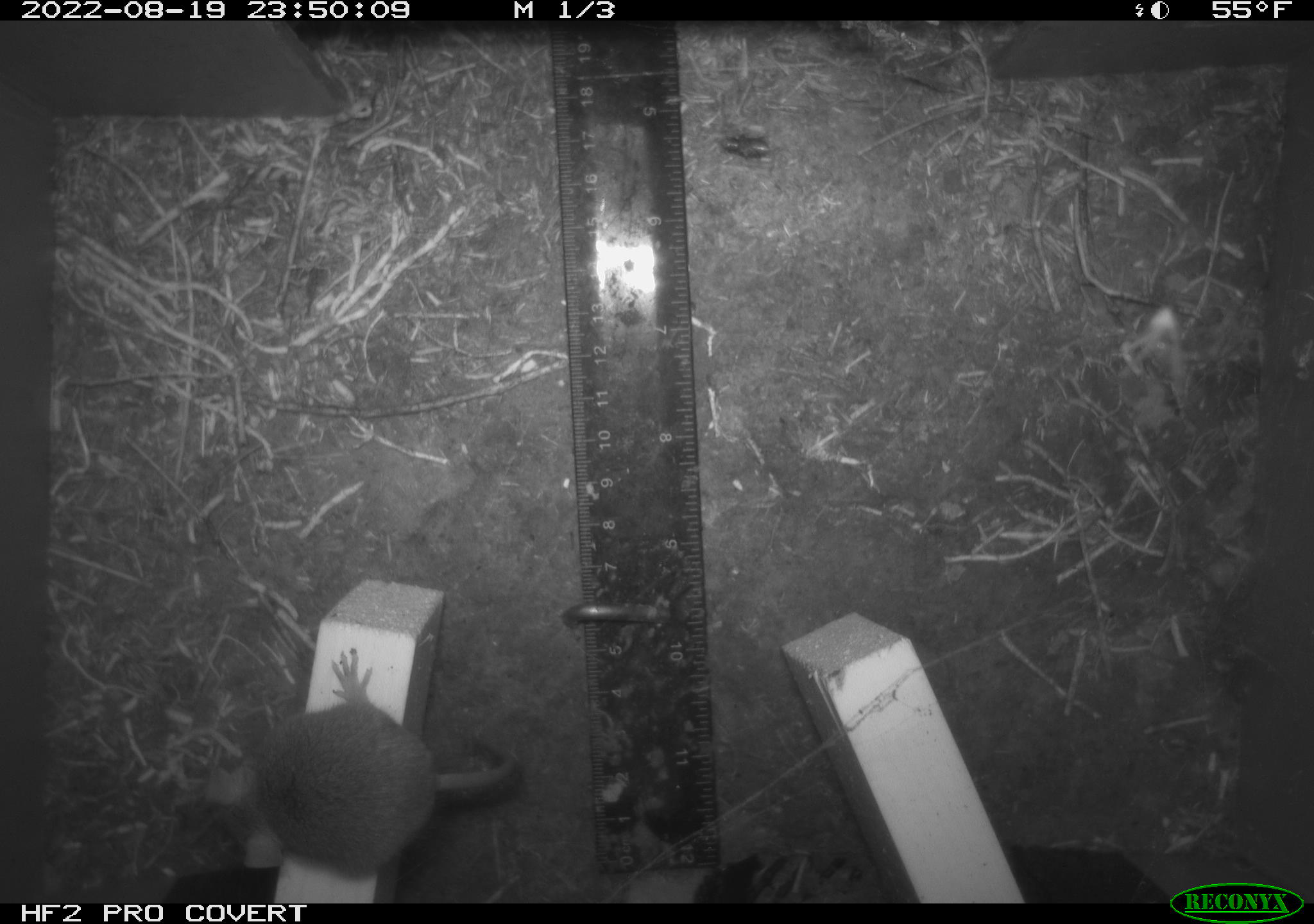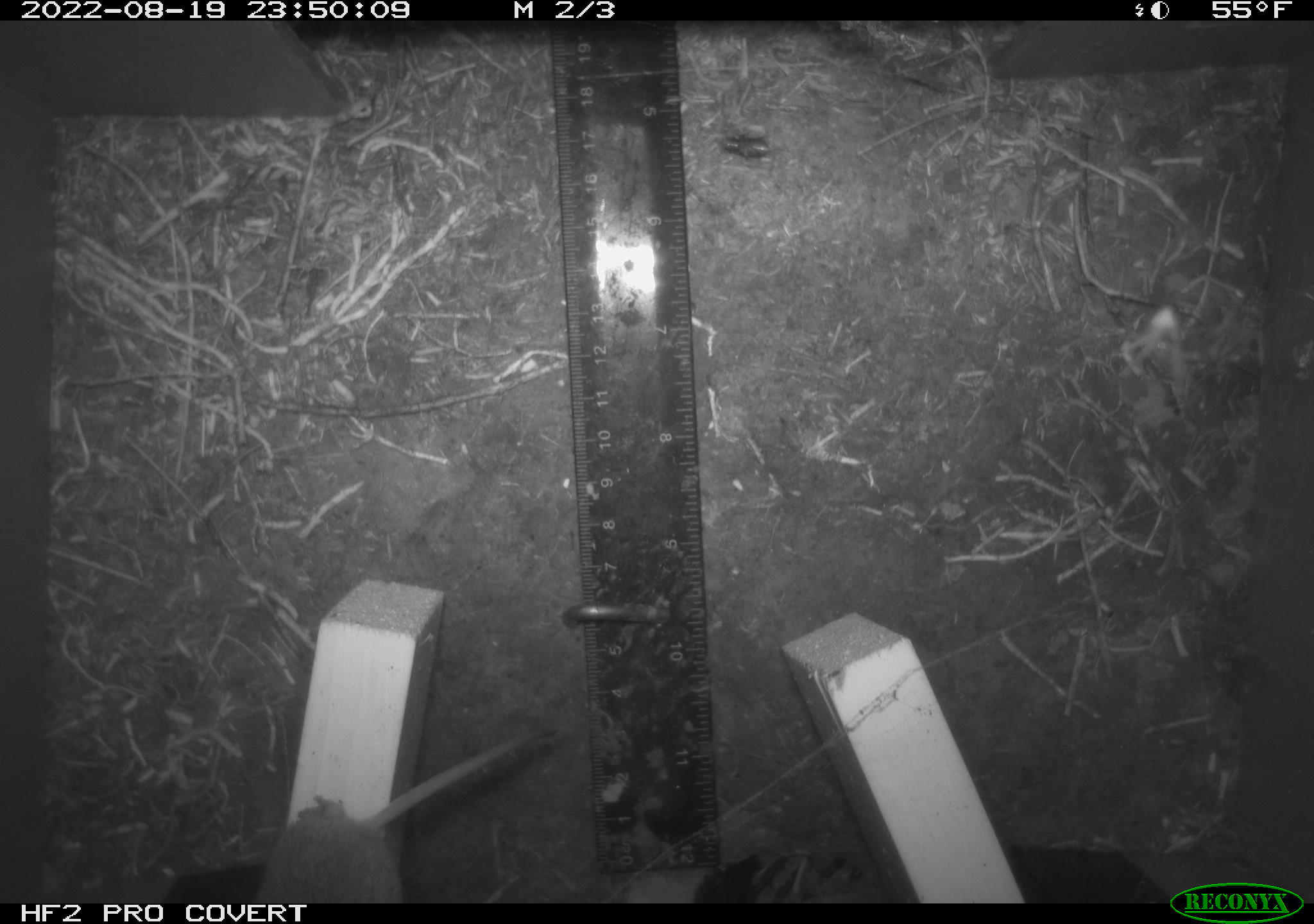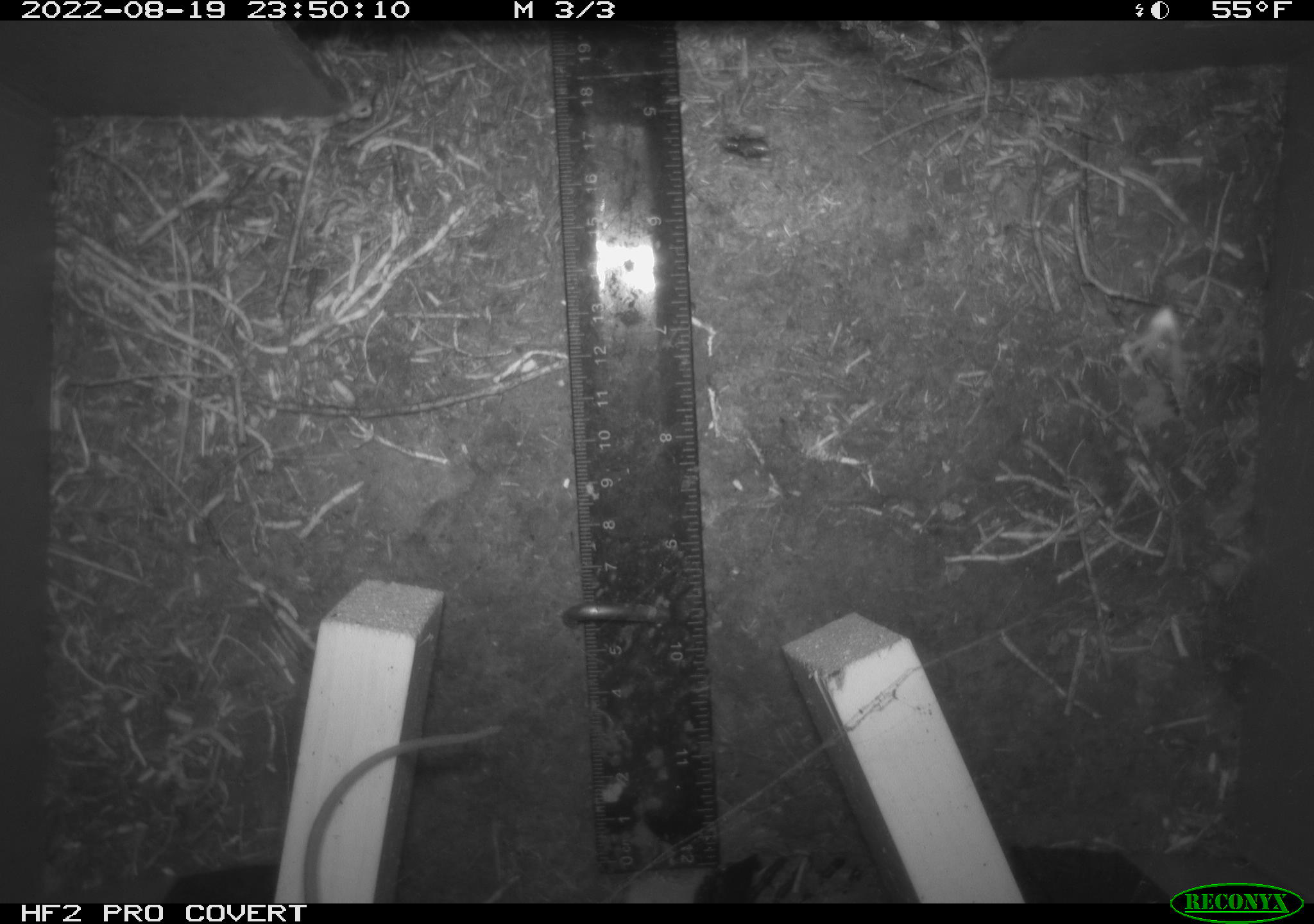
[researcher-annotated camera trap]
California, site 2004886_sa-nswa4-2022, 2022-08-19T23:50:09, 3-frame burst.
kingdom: Animalia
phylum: Chordata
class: Mammalia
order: Rodentia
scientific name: Rodentia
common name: rodent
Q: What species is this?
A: Rodent (Rodentia).